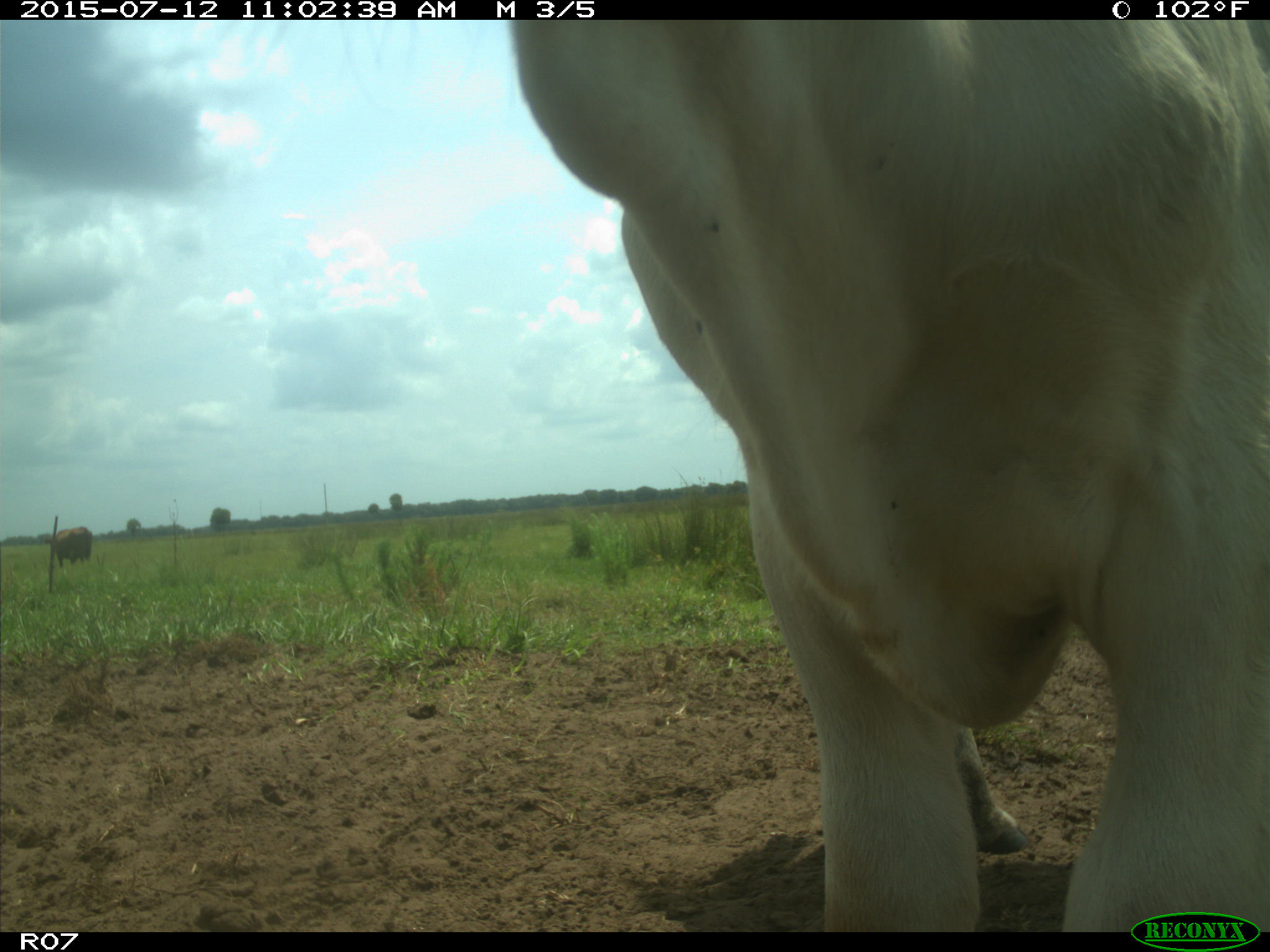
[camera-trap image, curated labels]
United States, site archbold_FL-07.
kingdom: Animalia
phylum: Chordata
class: Mammalia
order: Artiodactyla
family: Bovidae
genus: Bos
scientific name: Bos taurus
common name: domestic cow